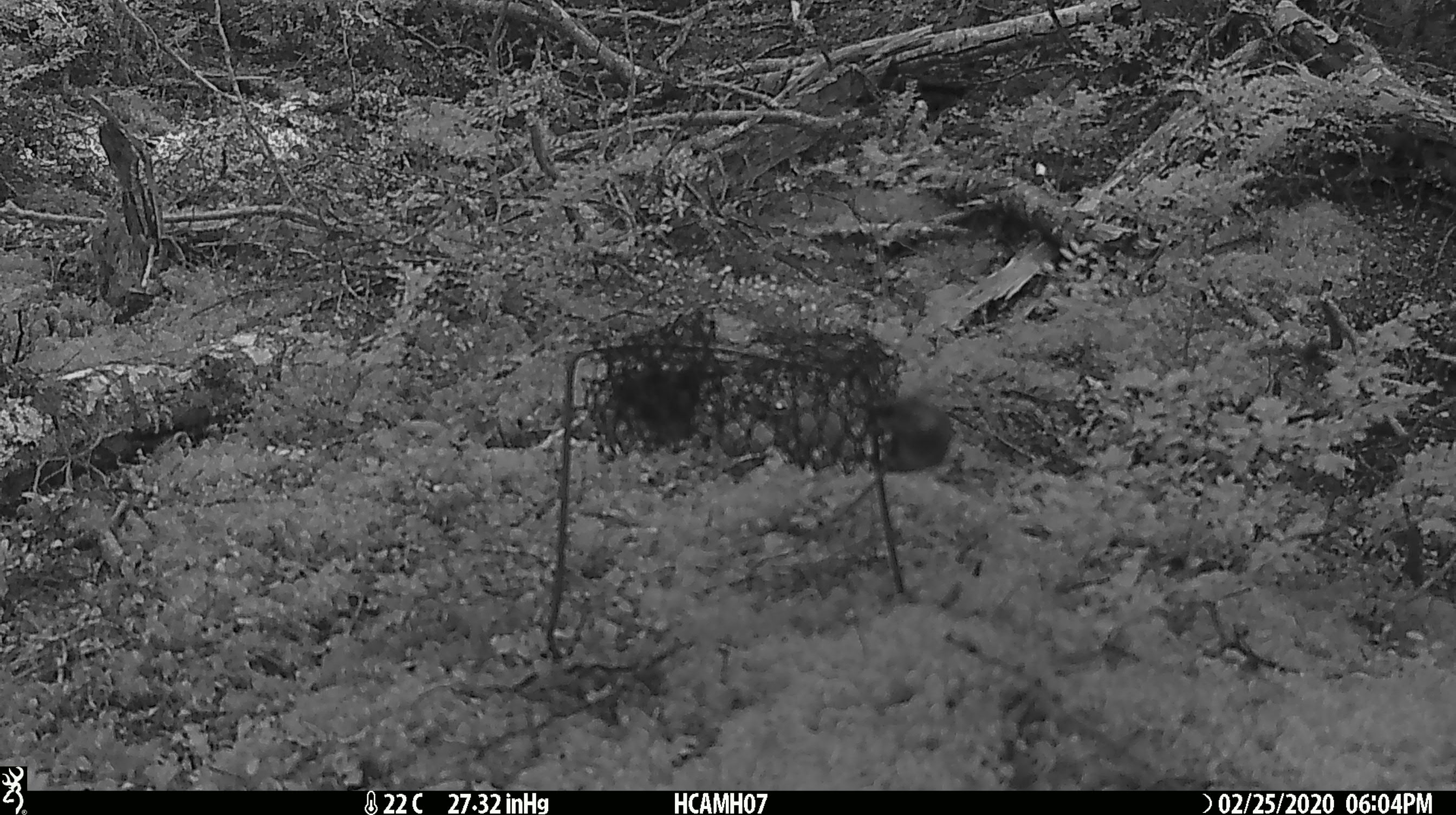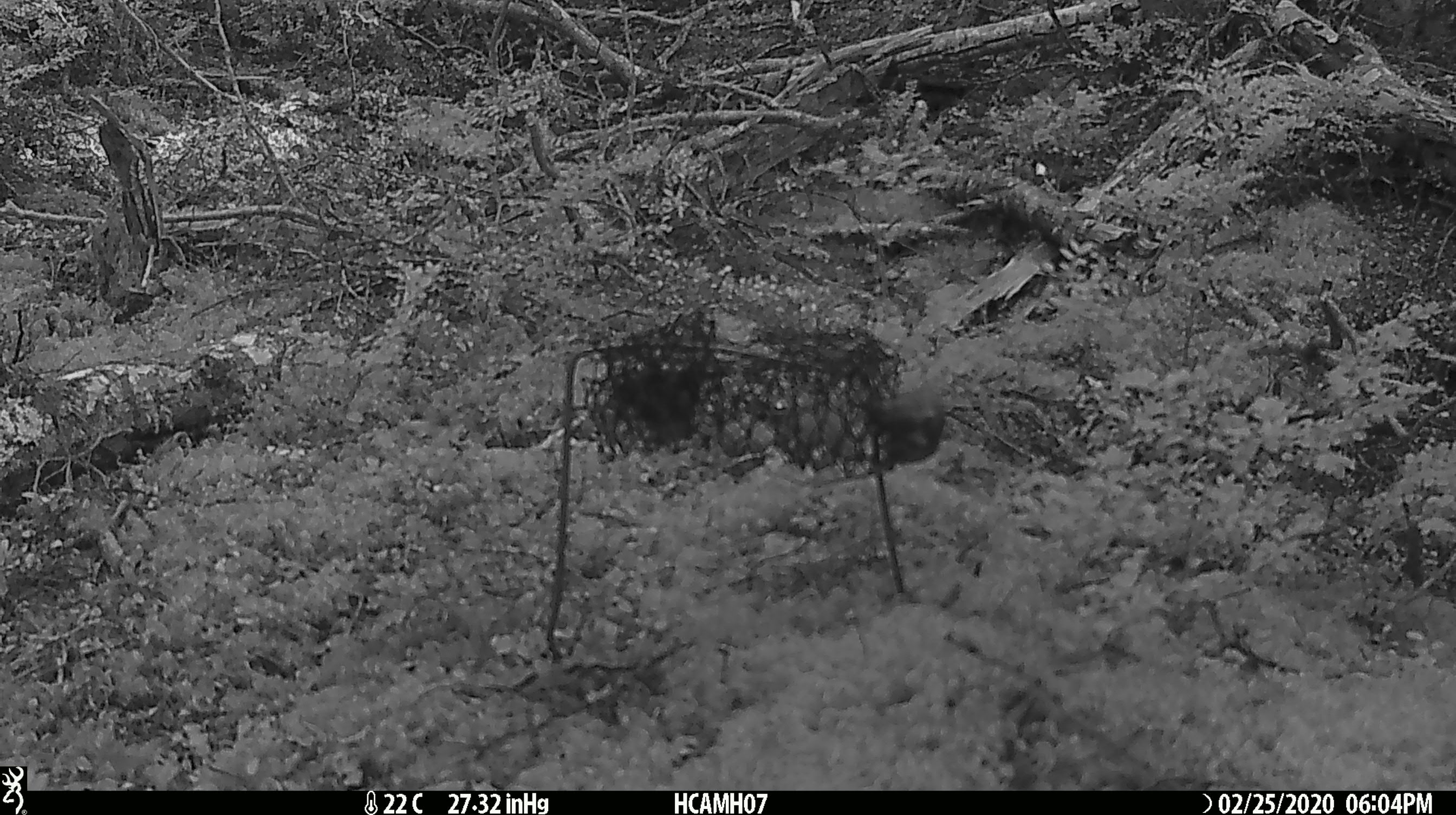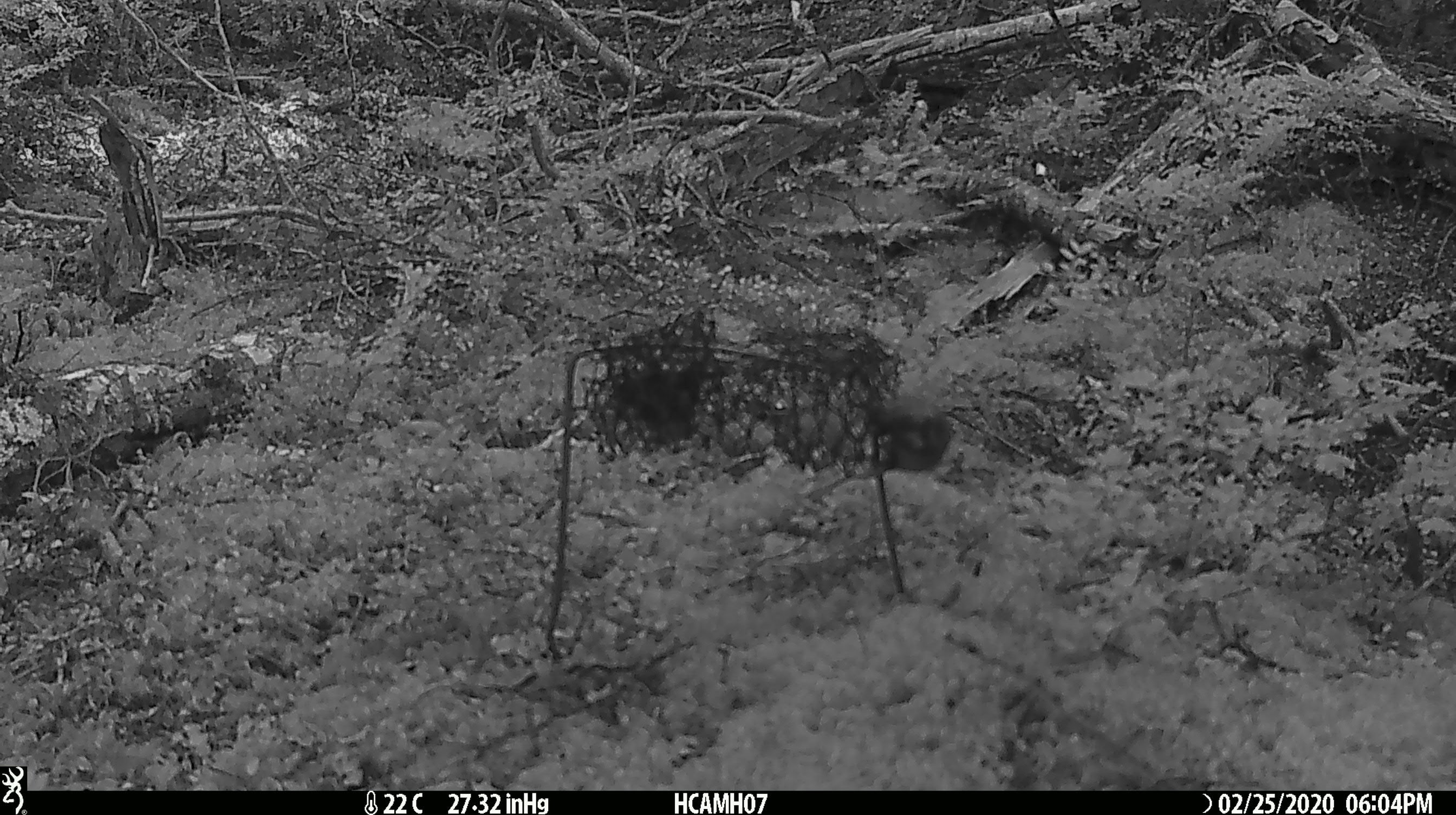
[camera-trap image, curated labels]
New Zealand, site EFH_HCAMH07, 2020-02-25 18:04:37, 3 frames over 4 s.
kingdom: Animalia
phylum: Chordata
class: Mammalia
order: Rodentia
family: Muridae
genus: Mus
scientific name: Mus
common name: mouse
Mouse (Mus).